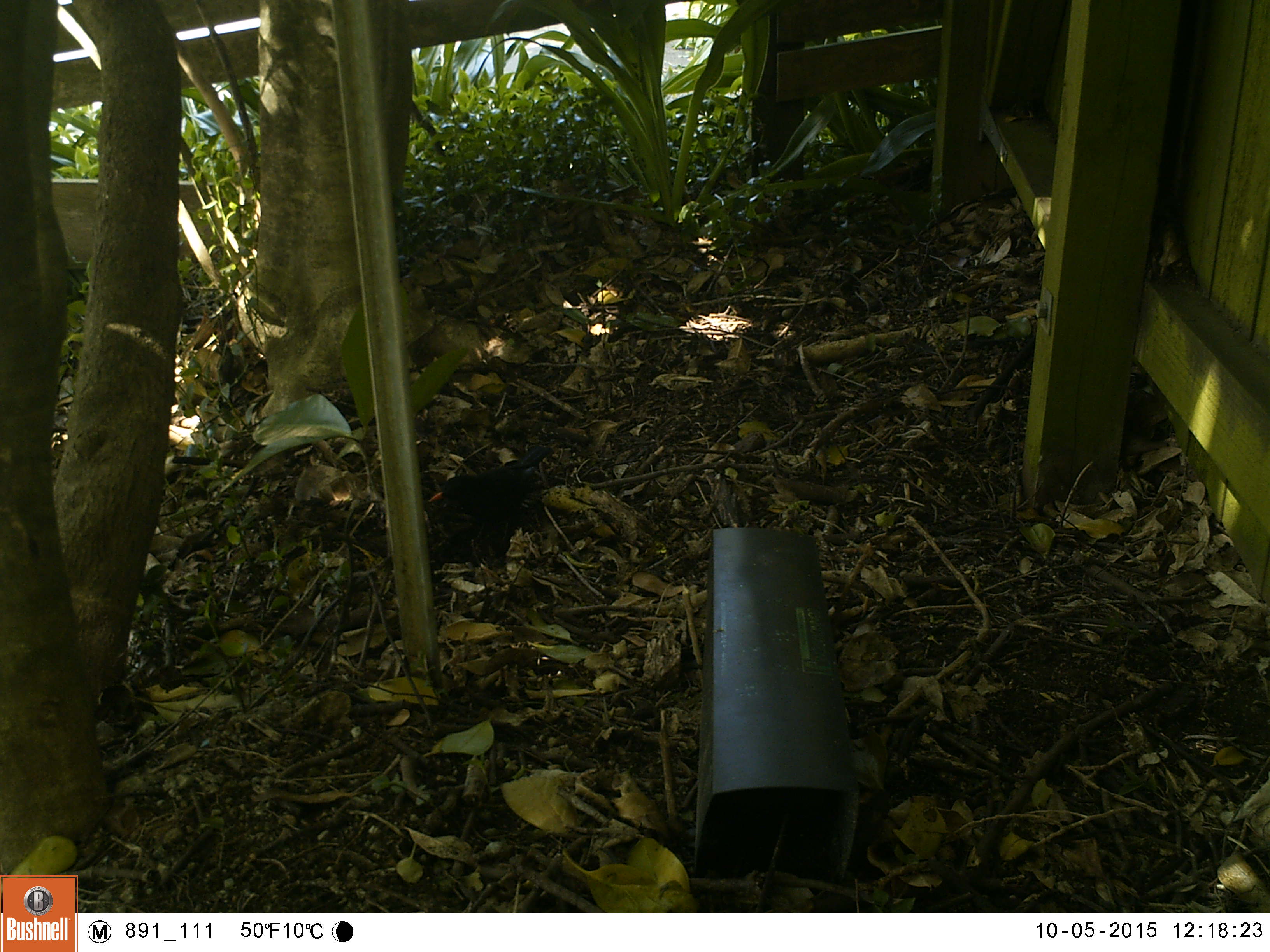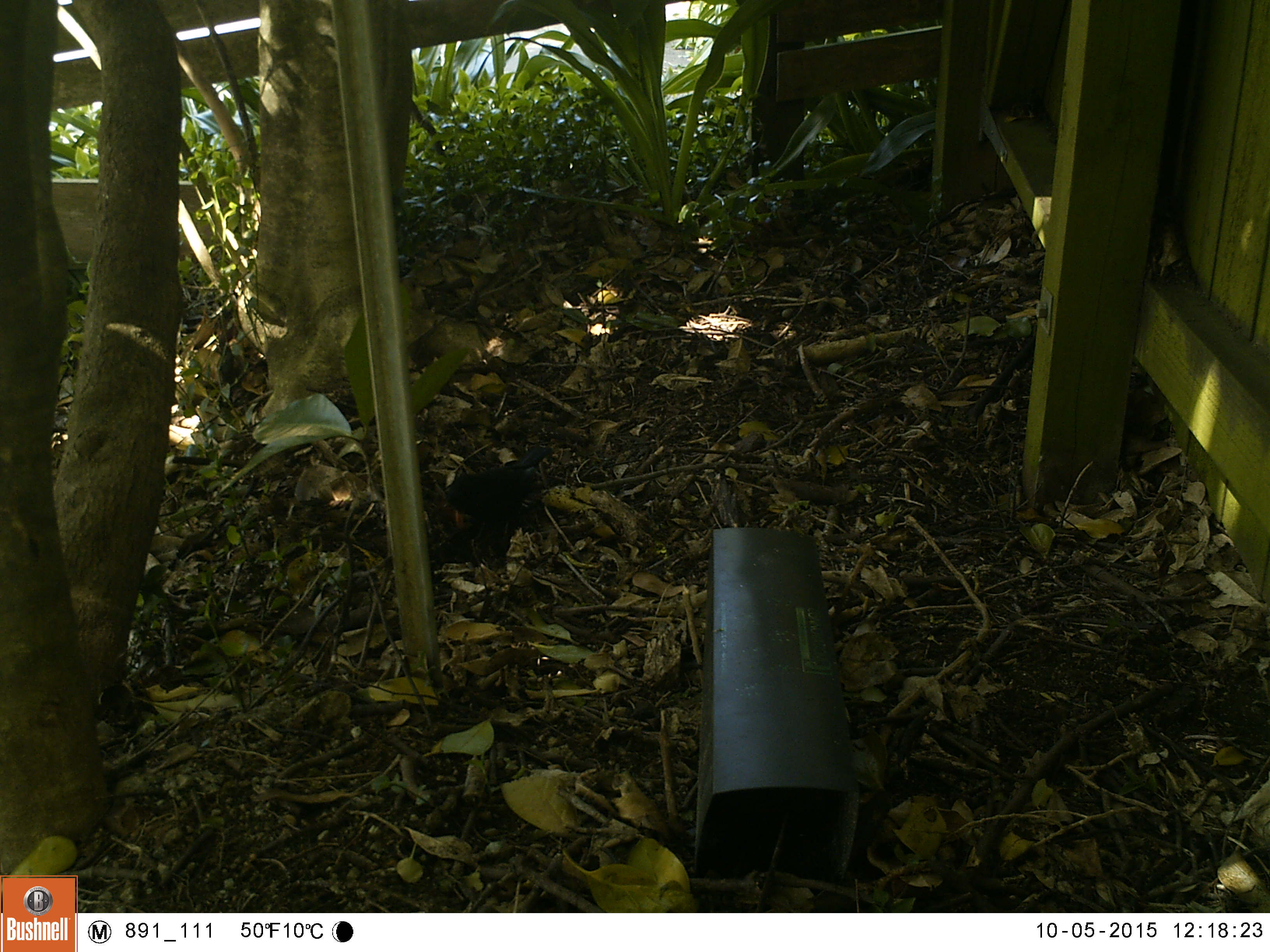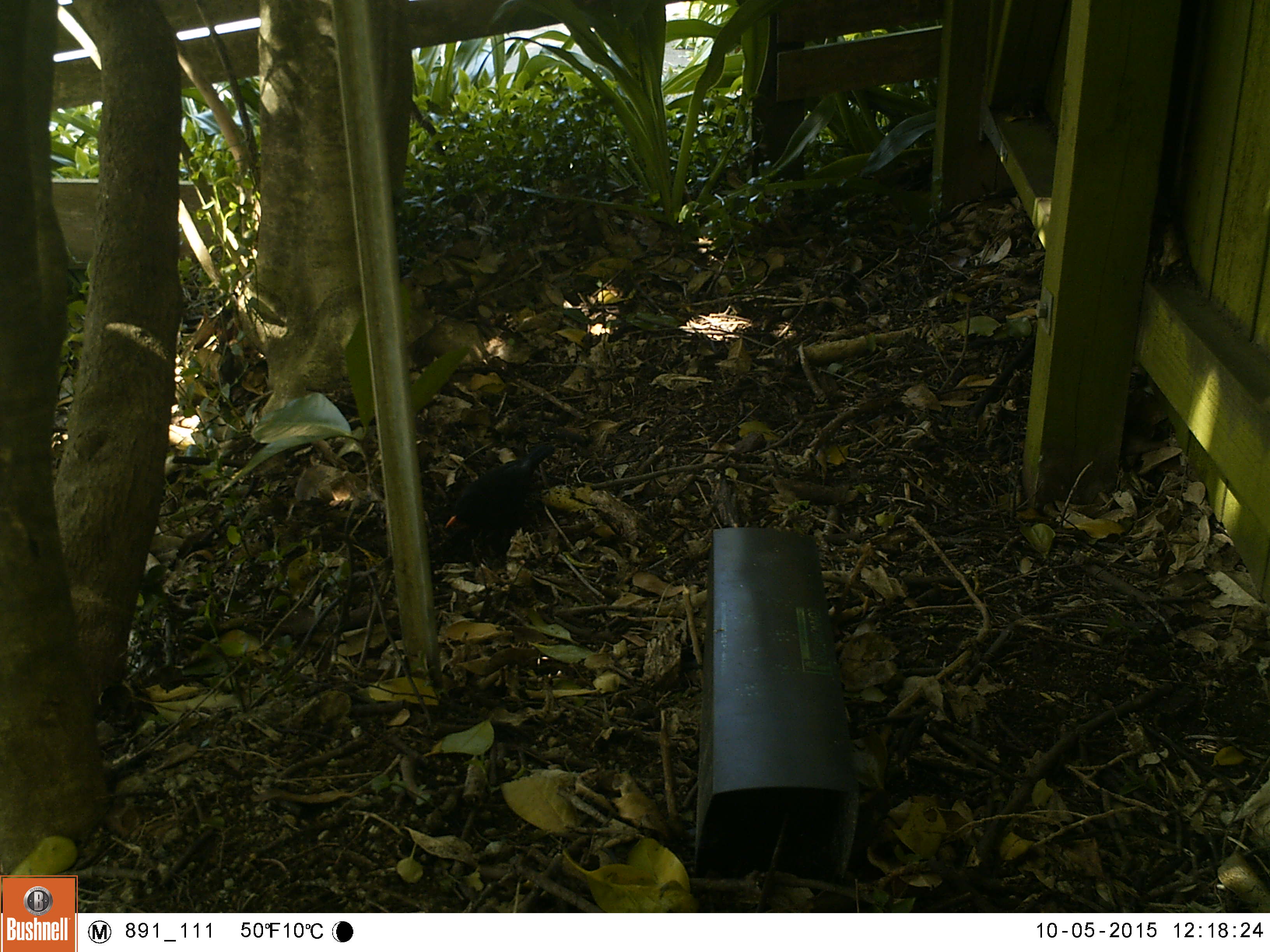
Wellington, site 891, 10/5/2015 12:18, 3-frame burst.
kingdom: Animalia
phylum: Chordata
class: Aves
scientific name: Aves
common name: bird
Bird (Aves).